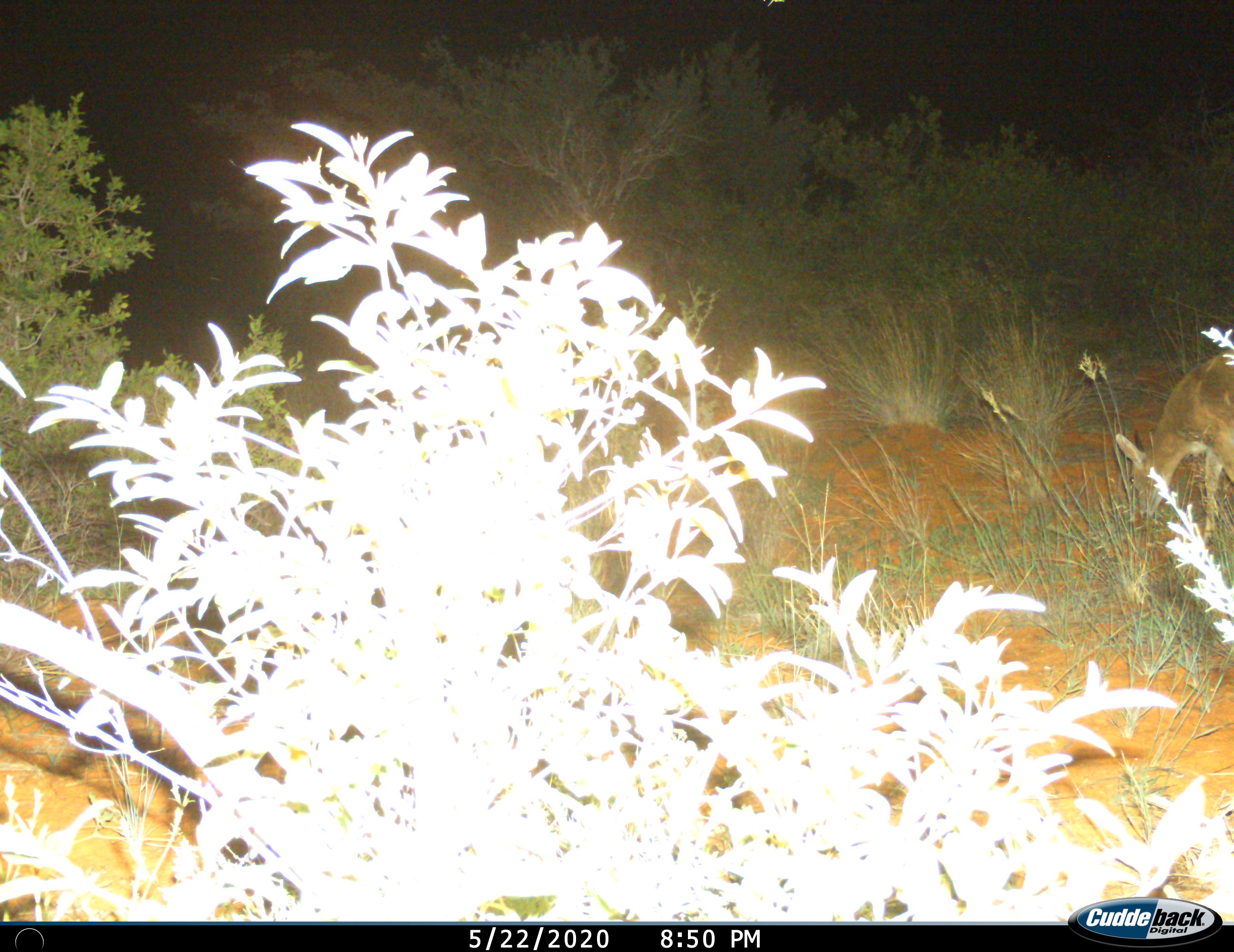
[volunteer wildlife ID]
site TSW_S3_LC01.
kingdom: Animalia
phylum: Chordata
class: Mammalia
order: Artiodactyla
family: Bovidae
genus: Sylvicapra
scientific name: Sylvicapra grimmia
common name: common duiker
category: duikercommongrey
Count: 1.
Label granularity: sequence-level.